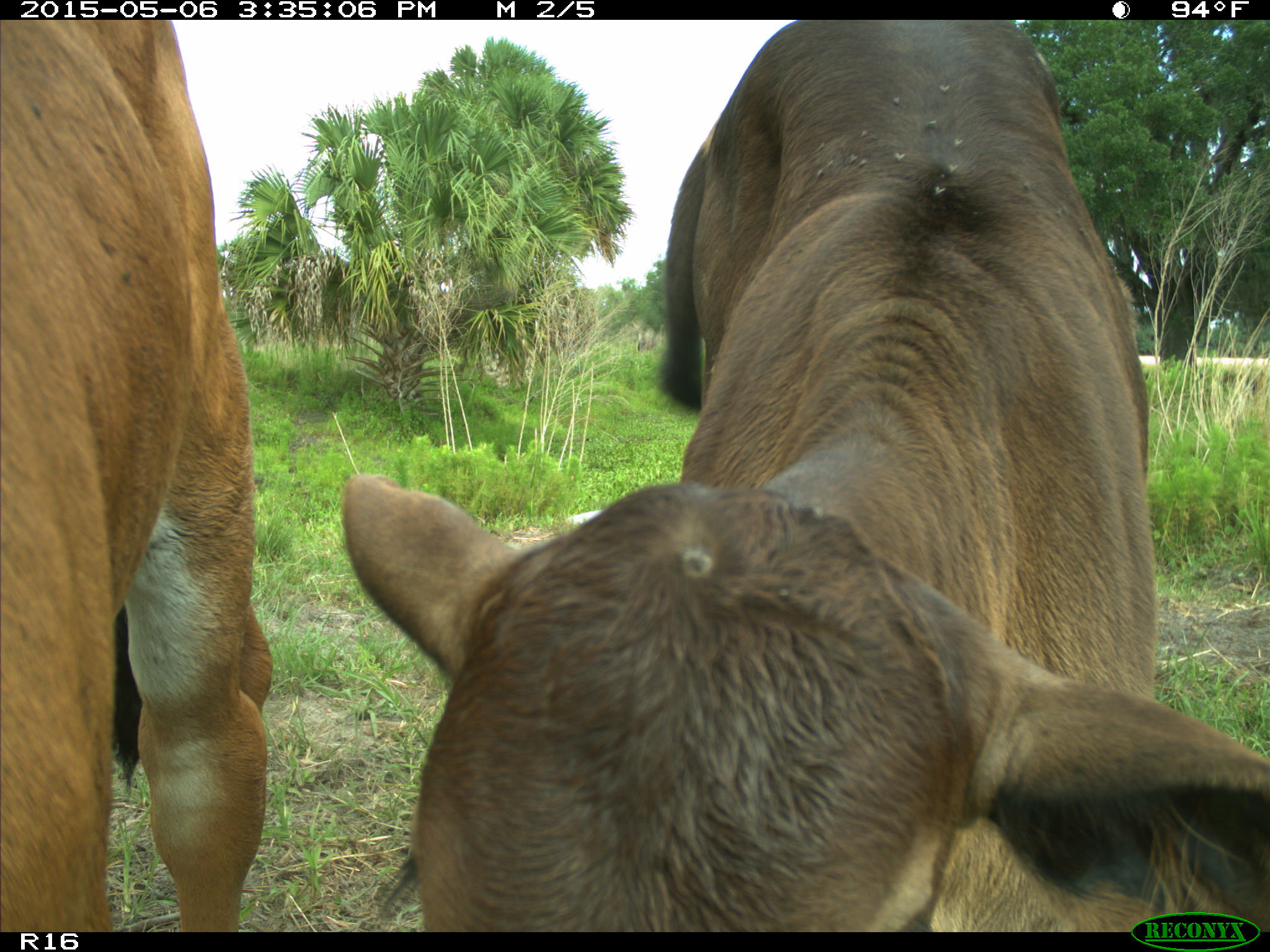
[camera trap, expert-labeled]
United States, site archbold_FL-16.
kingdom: Animalia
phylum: Chordata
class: Mammalia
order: Artiodactyla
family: Bovidae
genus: Bos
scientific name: Bos taurus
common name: domestic cow